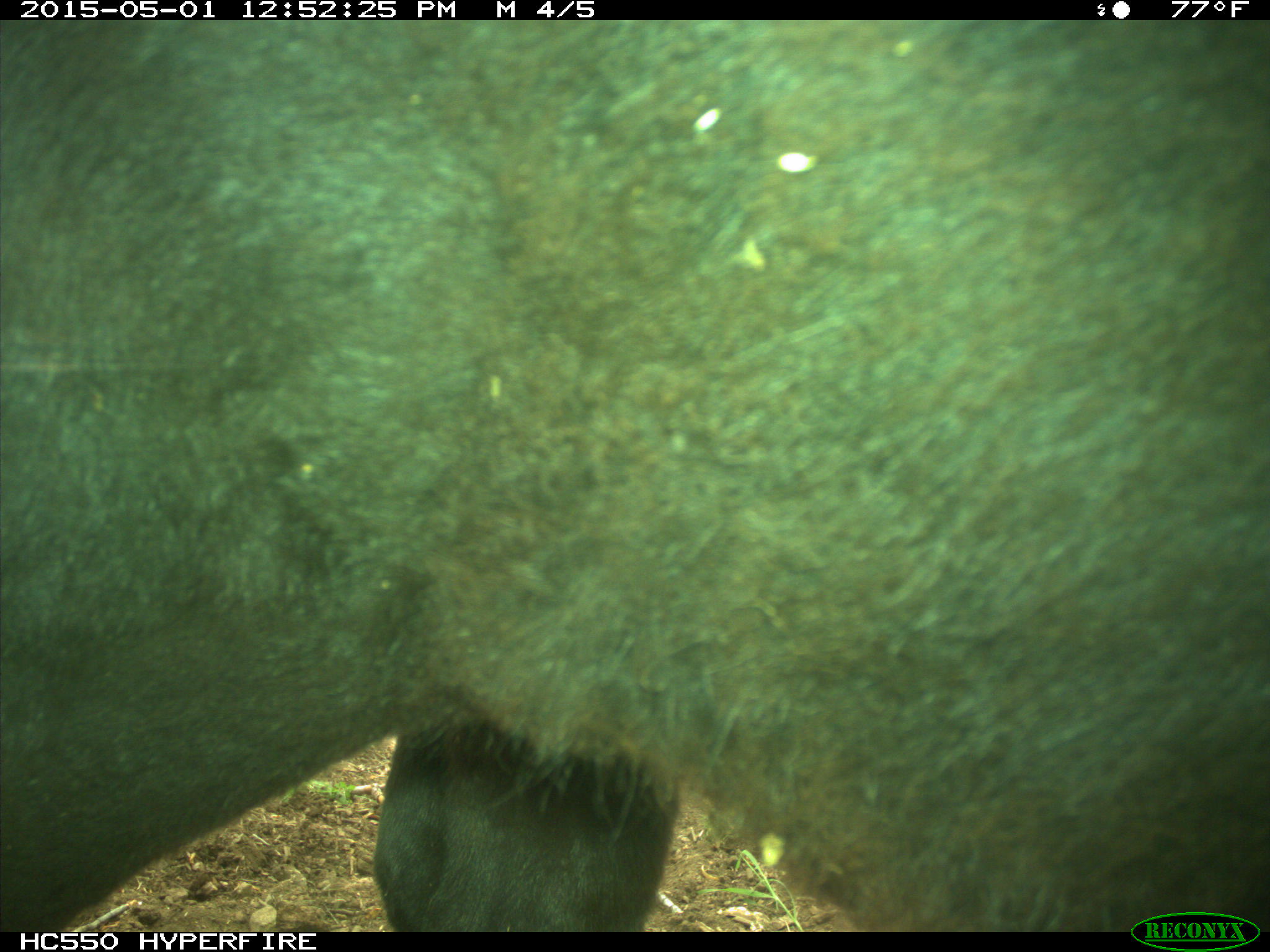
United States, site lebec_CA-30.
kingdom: Animalia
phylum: Chordata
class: Mammalia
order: Artiodactyla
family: Bovidae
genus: Bos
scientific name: Bos taurus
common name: domestic cow